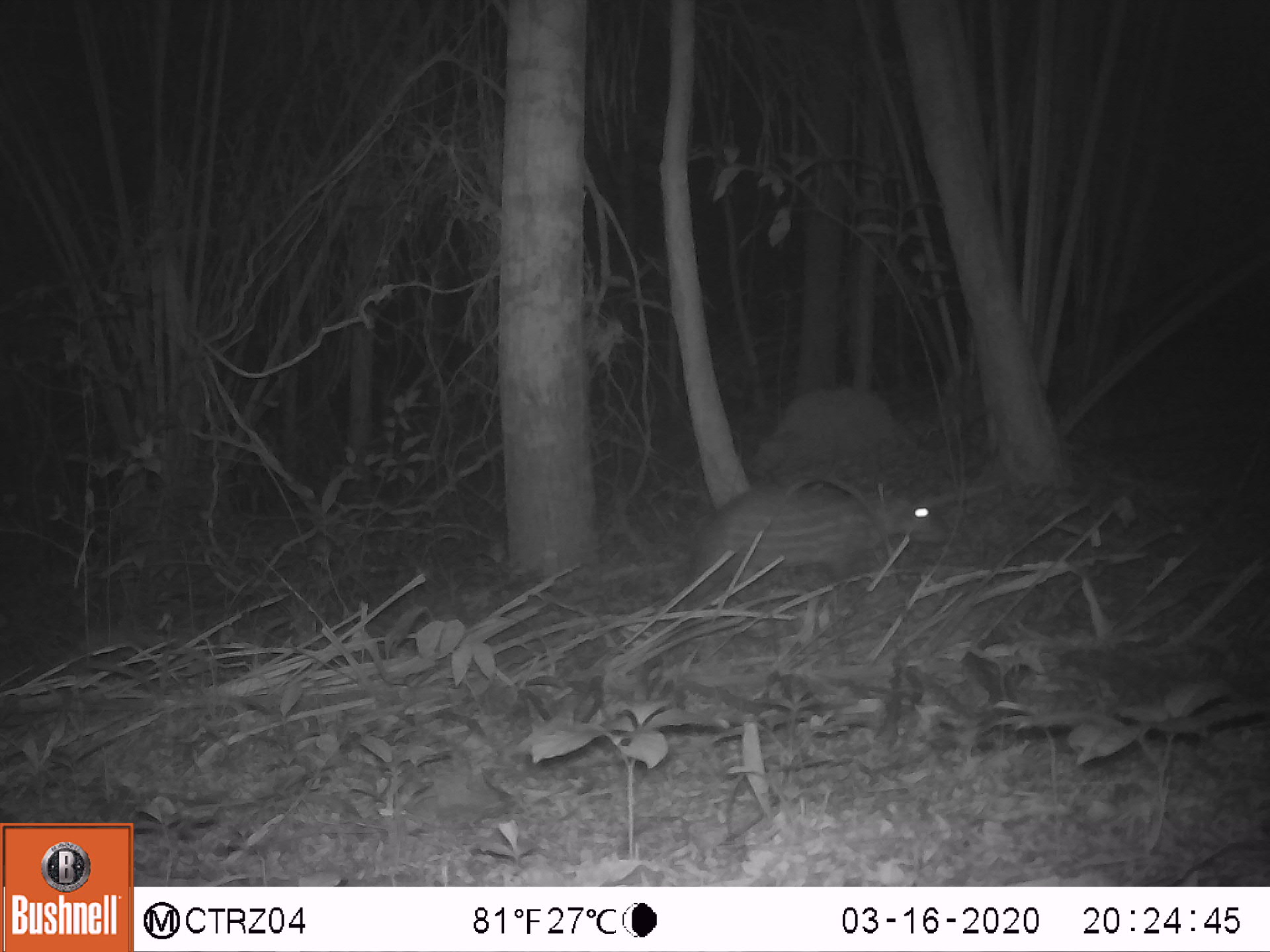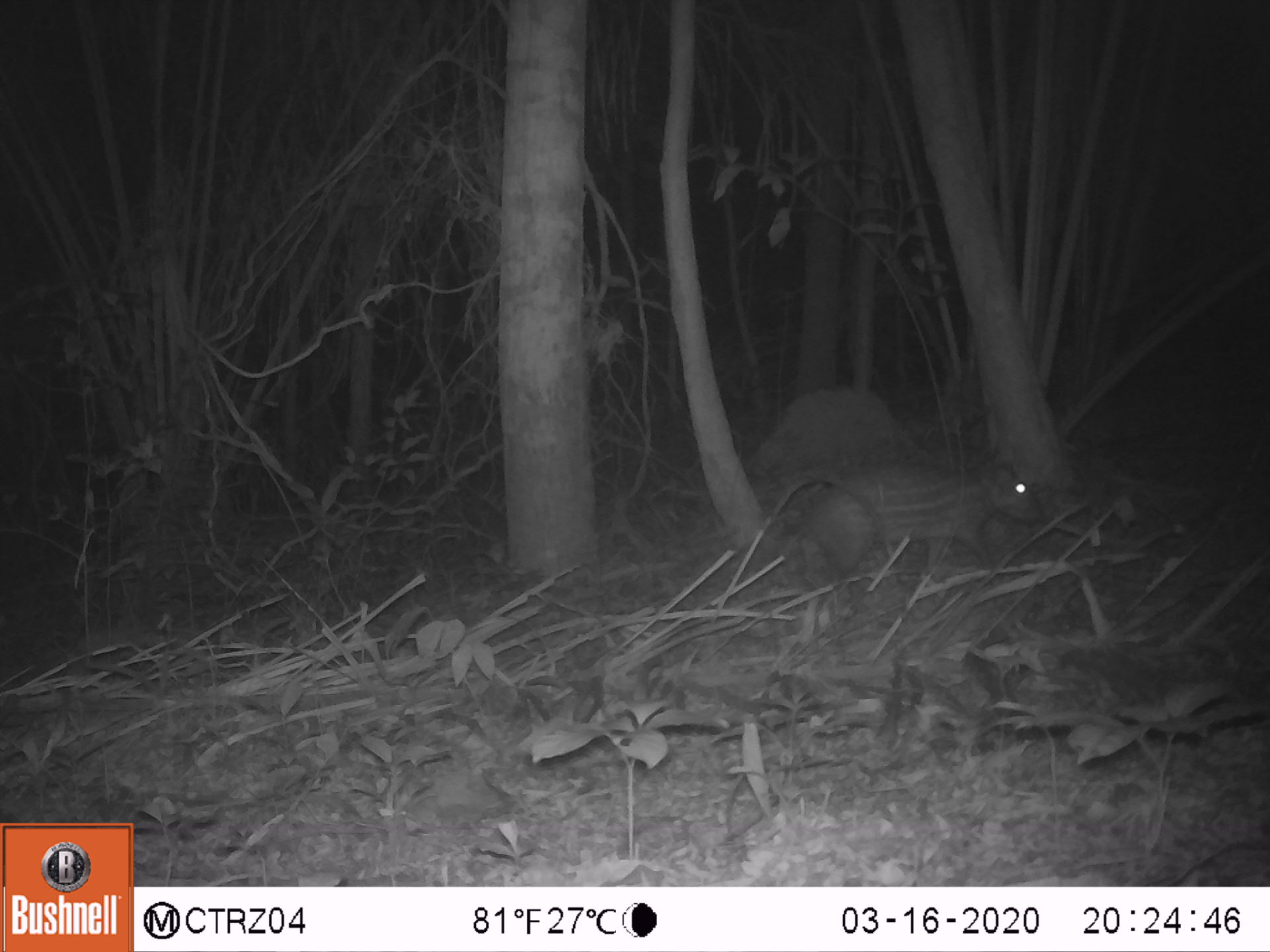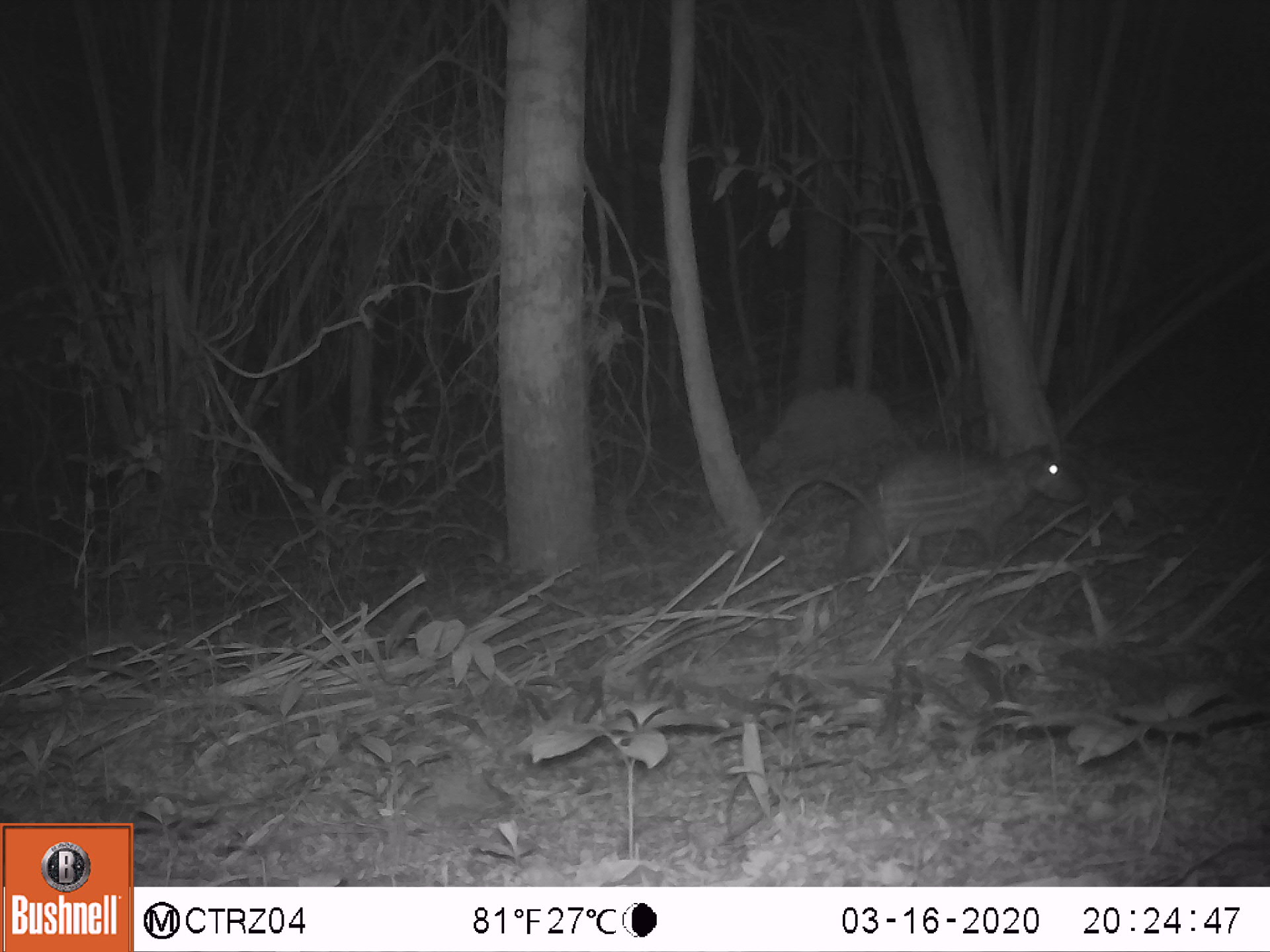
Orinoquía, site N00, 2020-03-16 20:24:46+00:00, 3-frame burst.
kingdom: Animalia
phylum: Chordata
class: Mammalia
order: Rodentia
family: Cuniculidae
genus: Cuniculus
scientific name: Cuniculus paca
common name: spotted paca